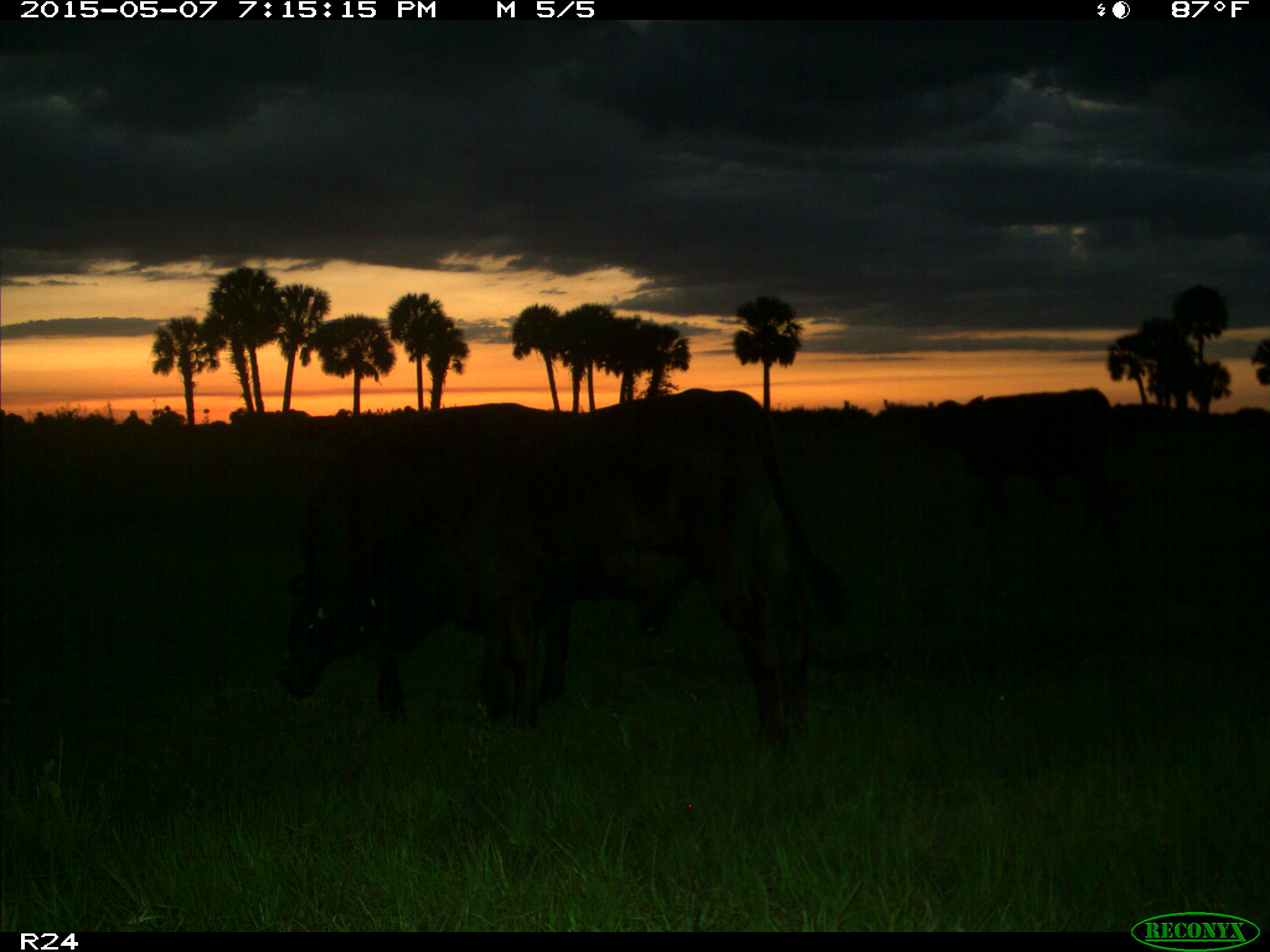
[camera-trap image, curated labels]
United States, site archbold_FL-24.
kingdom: Animalia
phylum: Chordata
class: Mammalia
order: Artiodactyla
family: Bovidae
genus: Bos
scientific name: Bos taurus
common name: domestic cow